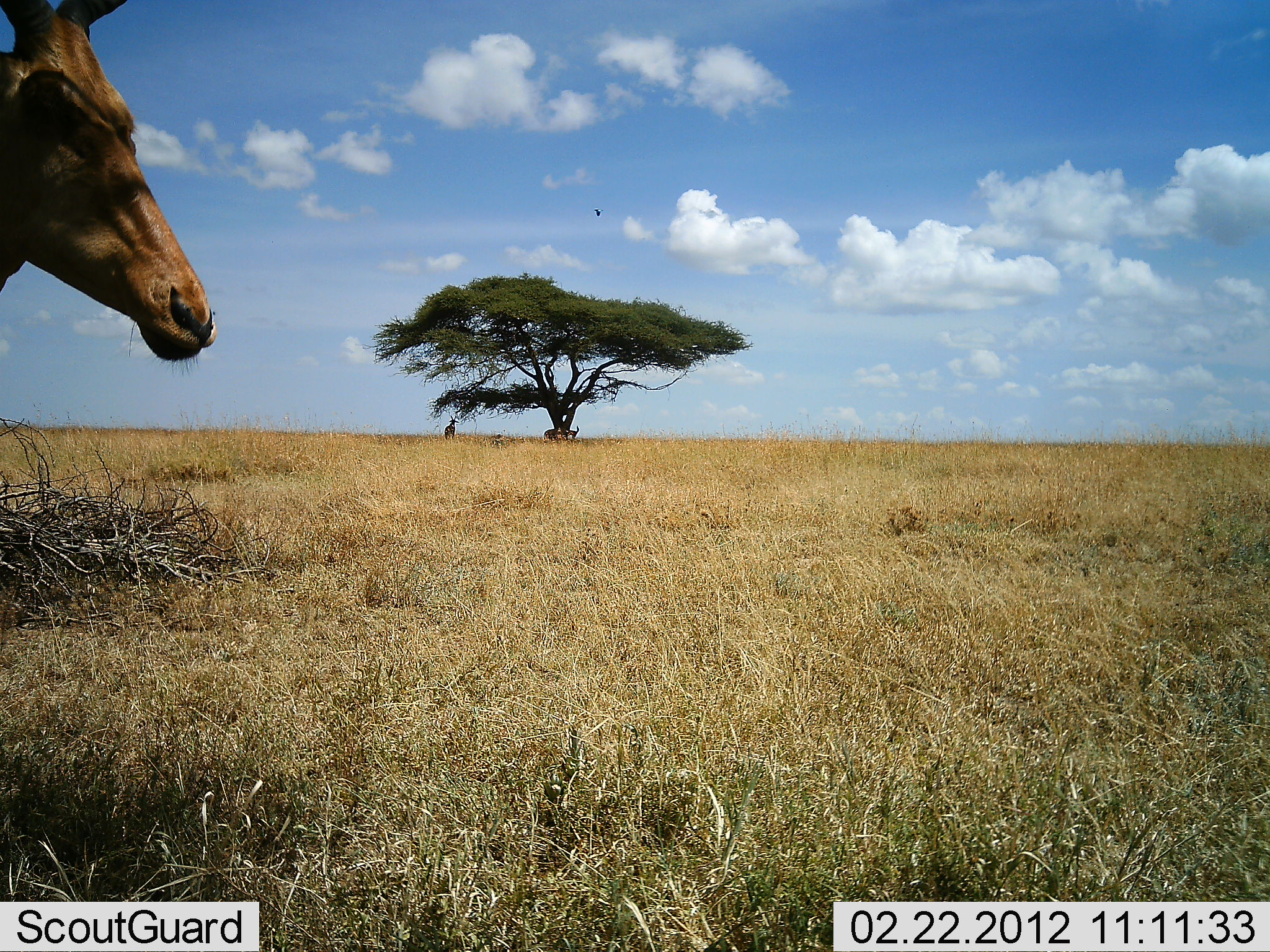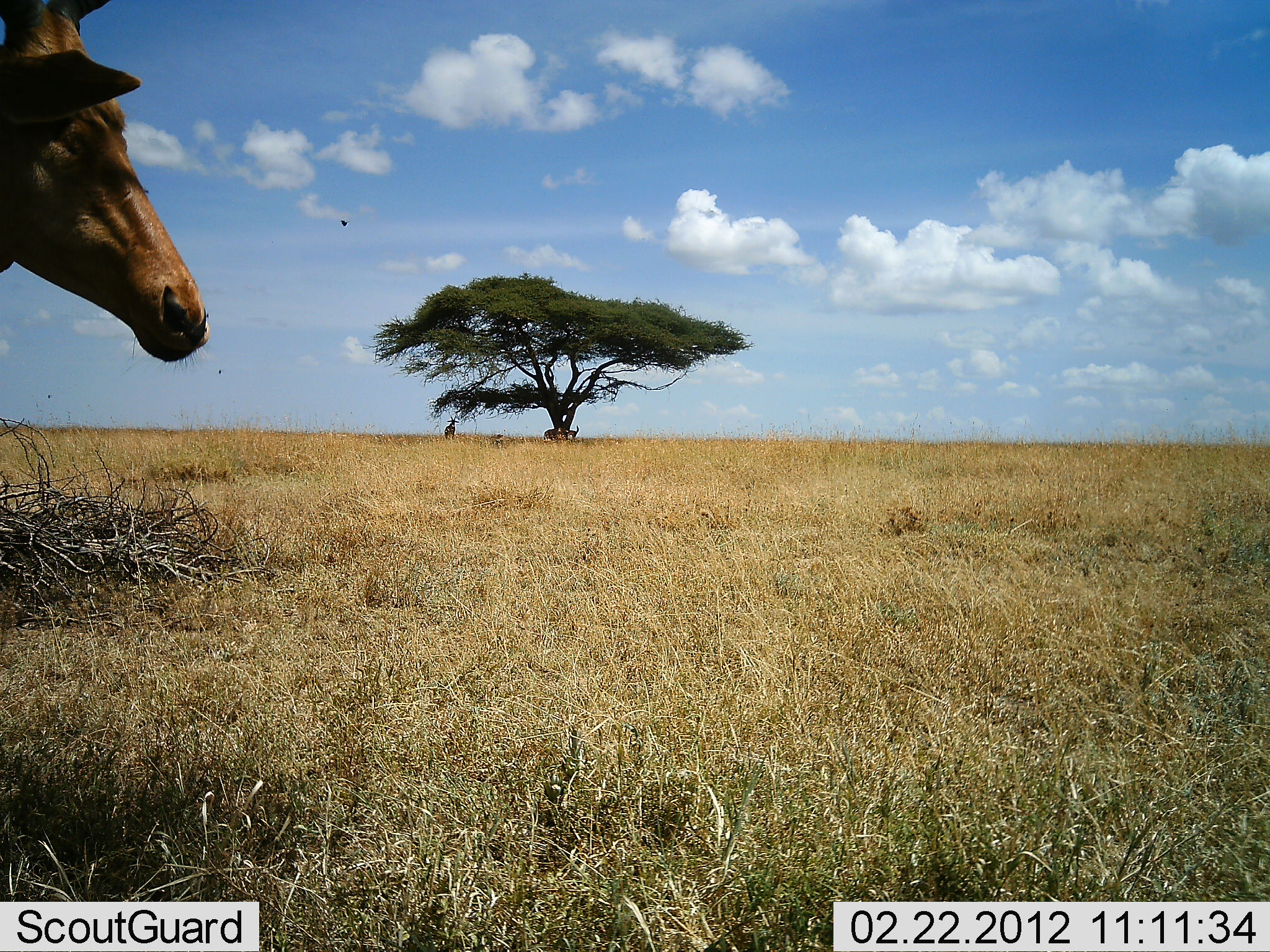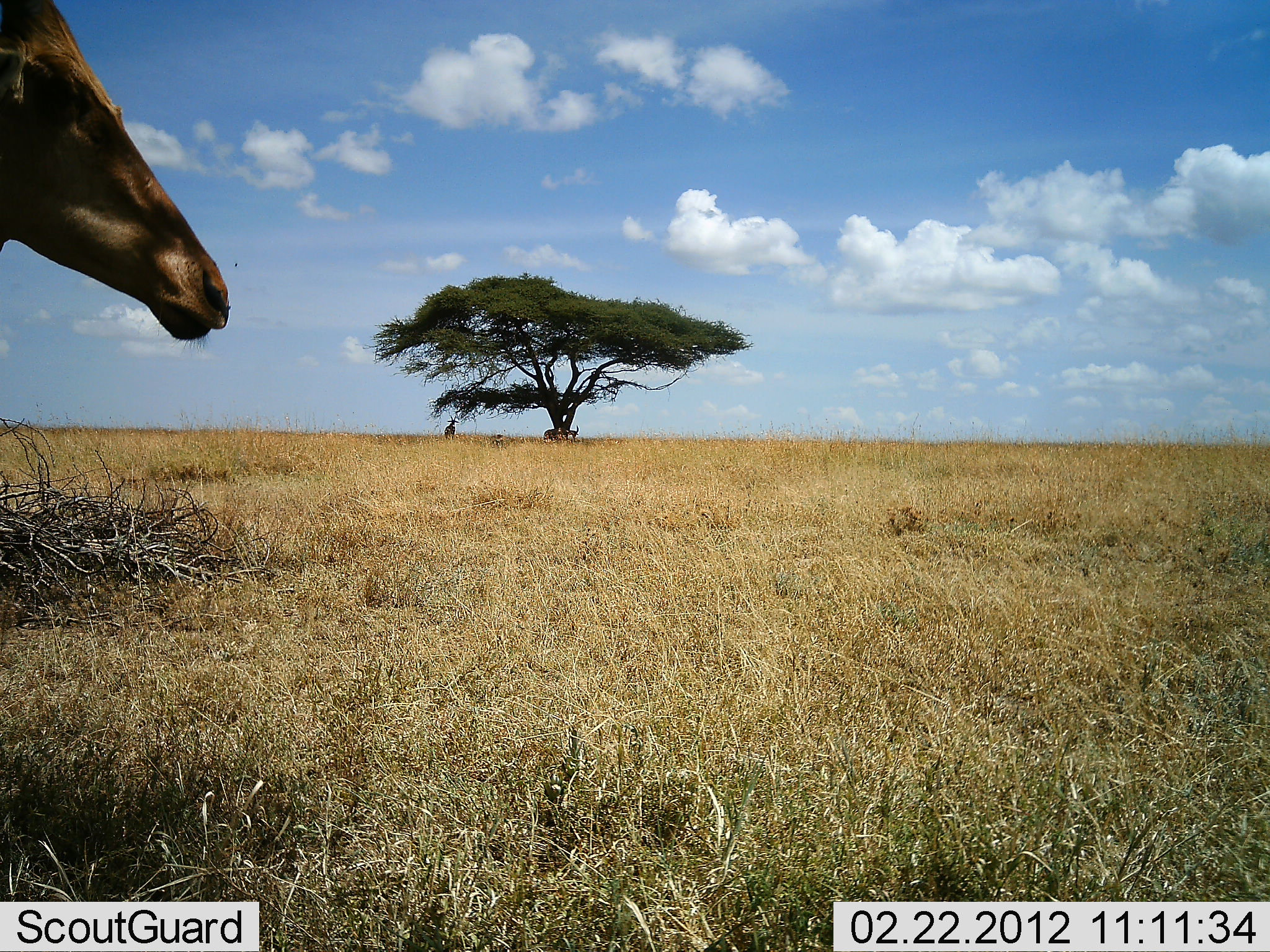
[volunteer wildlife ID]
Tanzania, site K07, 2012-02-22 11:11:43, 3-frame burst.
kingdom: Animalia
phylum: Chordata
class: Mammalia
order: Artiodactyla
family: Bovidae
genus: Alcelaphus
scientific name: Alcelaphus buselaphus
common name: hartebeest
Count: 1.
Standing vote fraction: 93%.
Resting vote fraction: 14%.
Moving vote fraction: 0%.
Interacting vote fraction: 0%.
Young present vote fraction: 0%.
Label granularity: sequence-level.